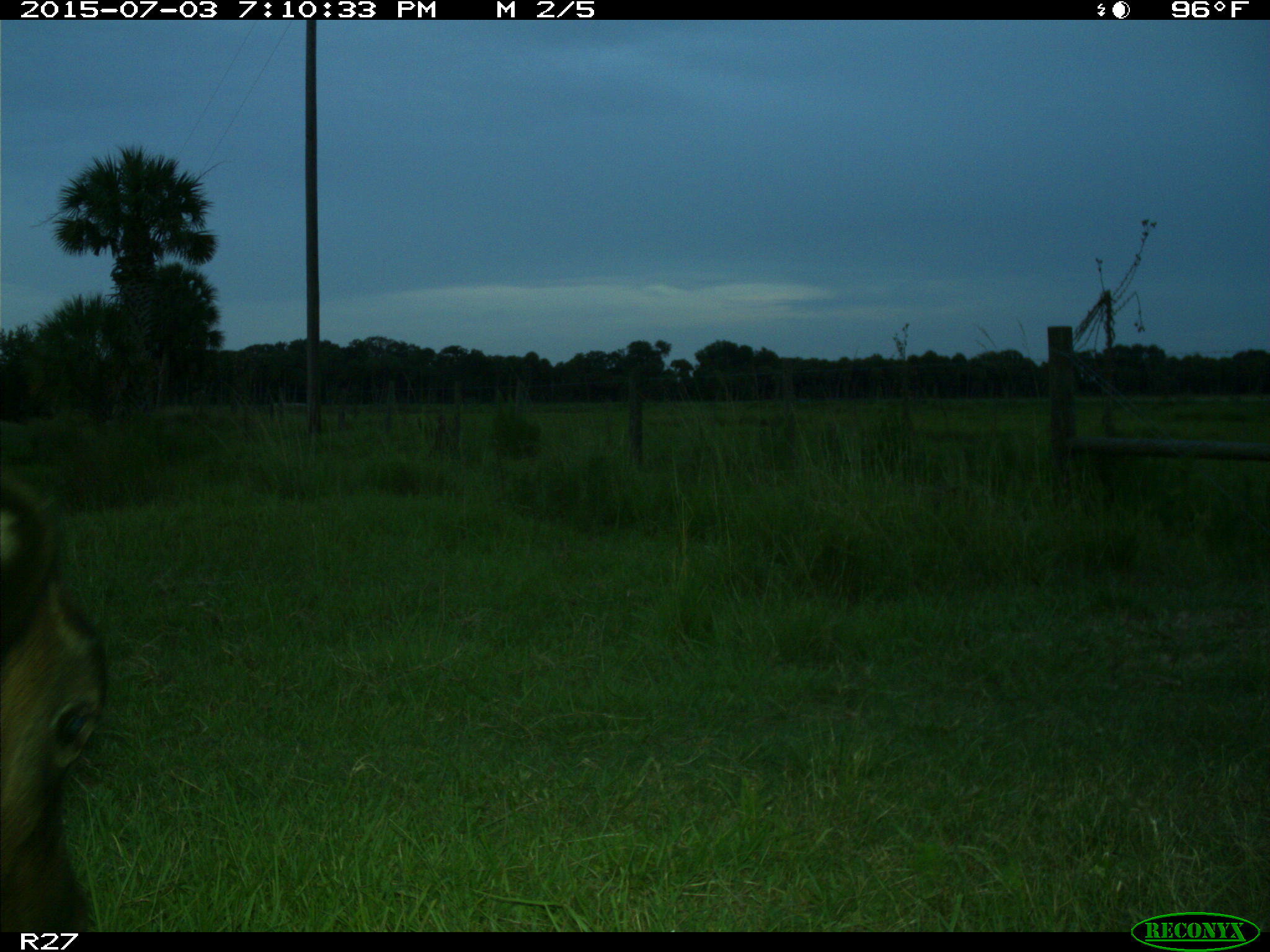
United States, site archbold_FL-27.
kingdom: Animalia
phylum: Chordata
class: Mammalia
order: Artiodactyla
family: Bovidae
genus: Bos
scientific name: Bos taurus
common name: domestic cow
Bos taurus (domestic cow).